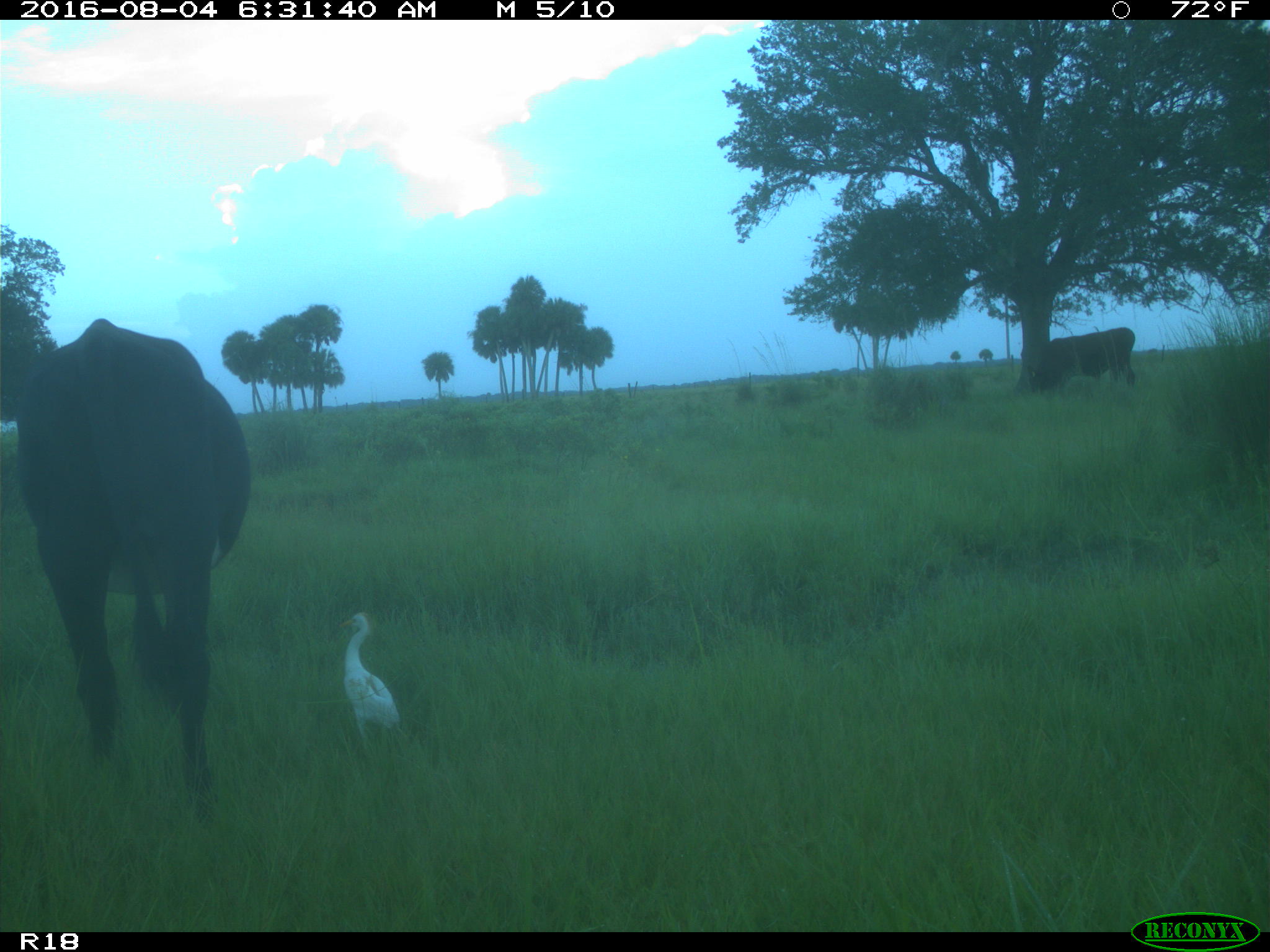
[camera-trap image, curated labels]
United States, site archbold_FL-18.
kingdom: Animalia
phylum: Chordata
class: Mammalia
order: Artiodactyla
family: Bovidae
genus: Bos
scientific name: Bos taurus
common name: domestic cow